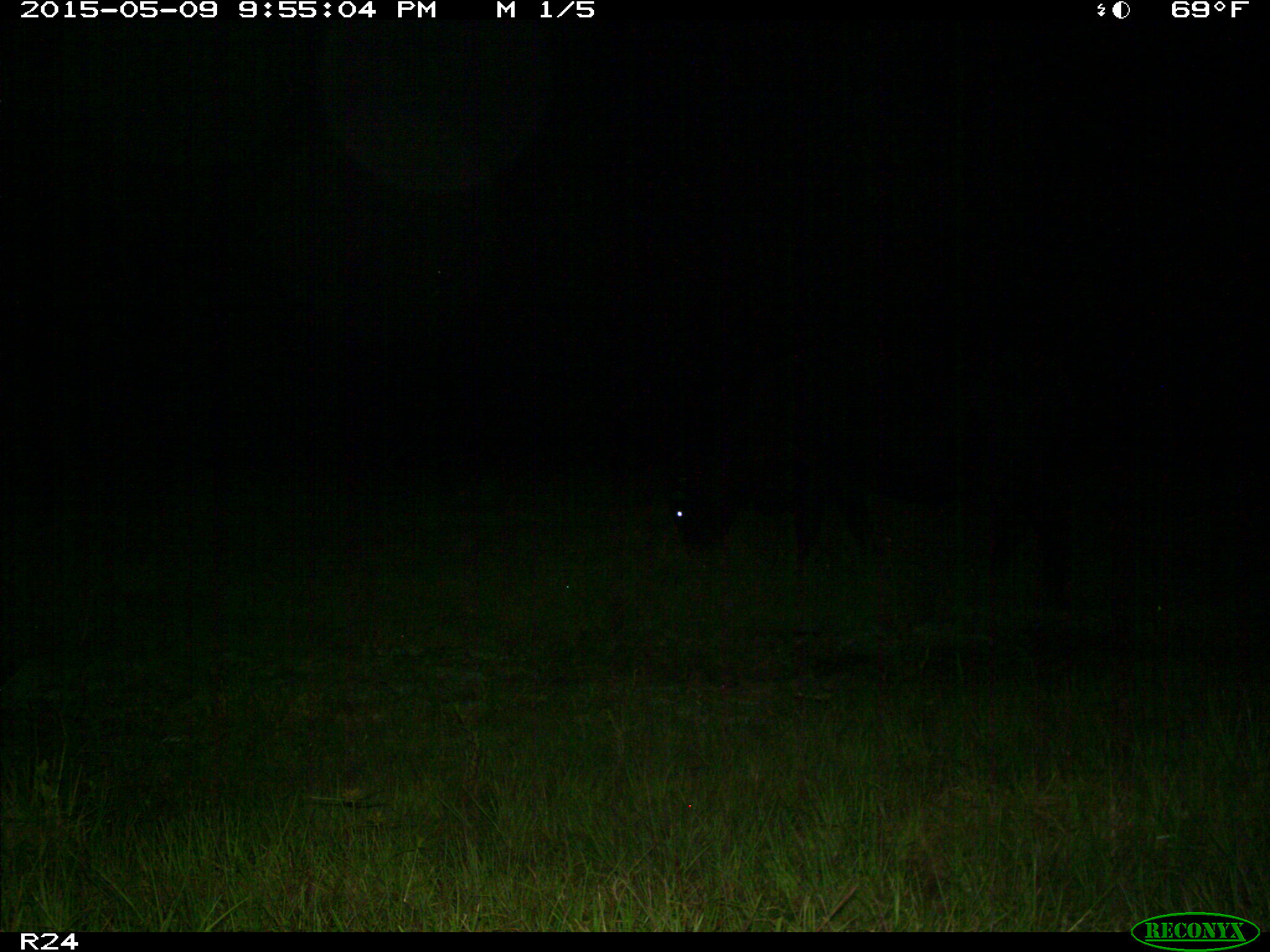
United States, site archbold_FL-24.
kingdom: Animalia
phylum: Chordata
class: Mammalia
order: Artiodactyla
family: Bovidae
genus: Bos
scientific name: Bos taurus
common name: domestic cow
Bos taurus (domestic cow).